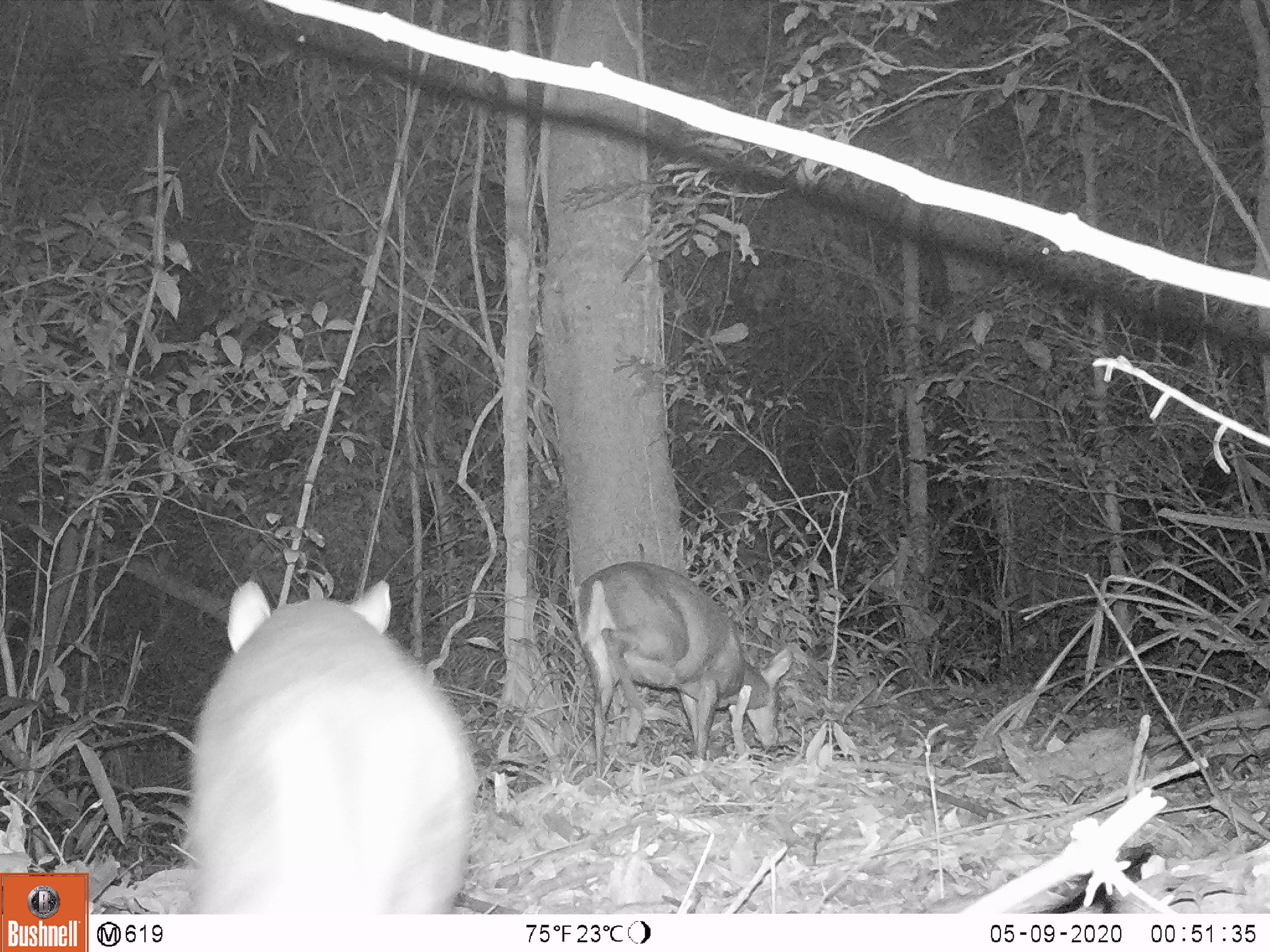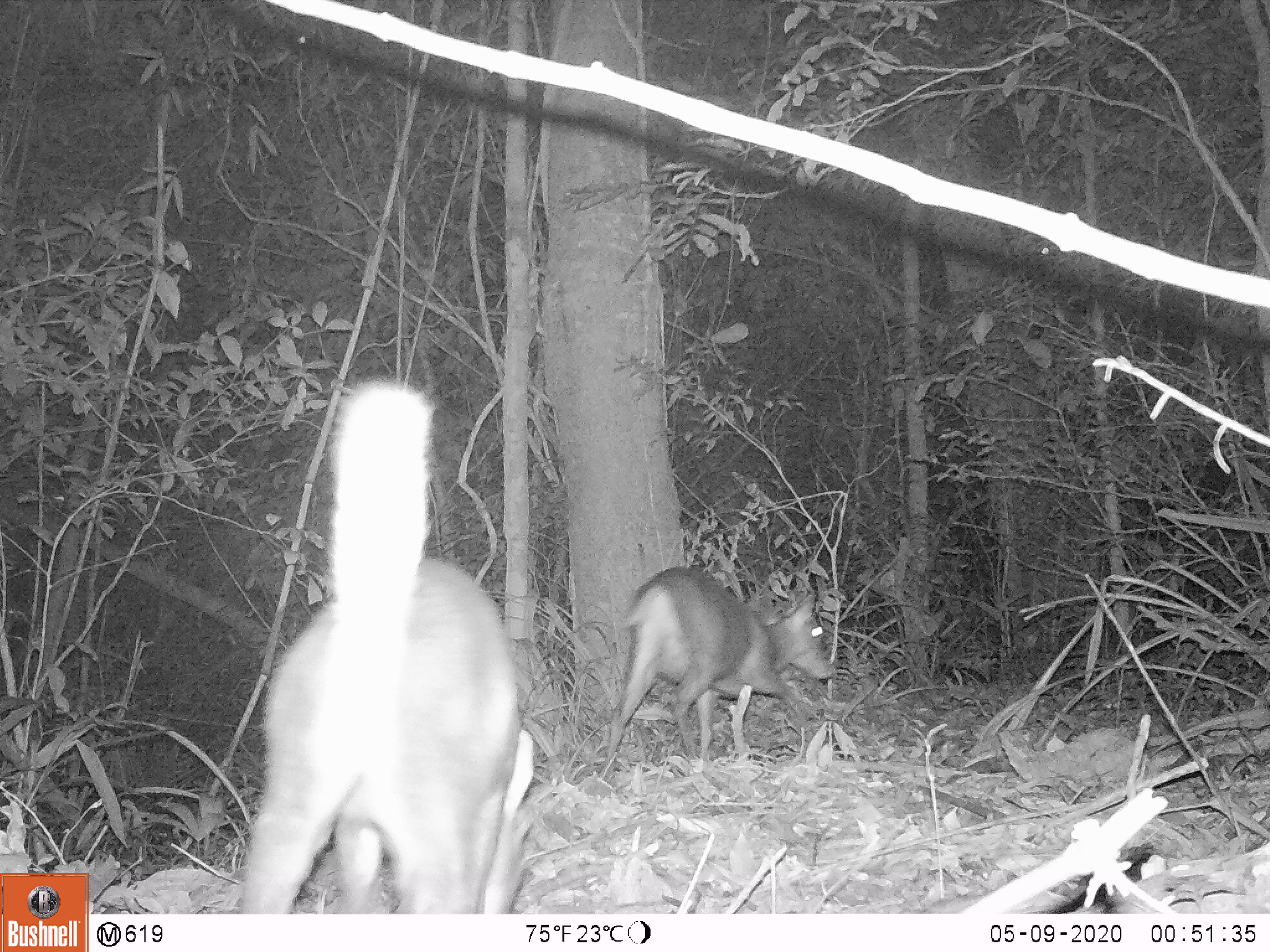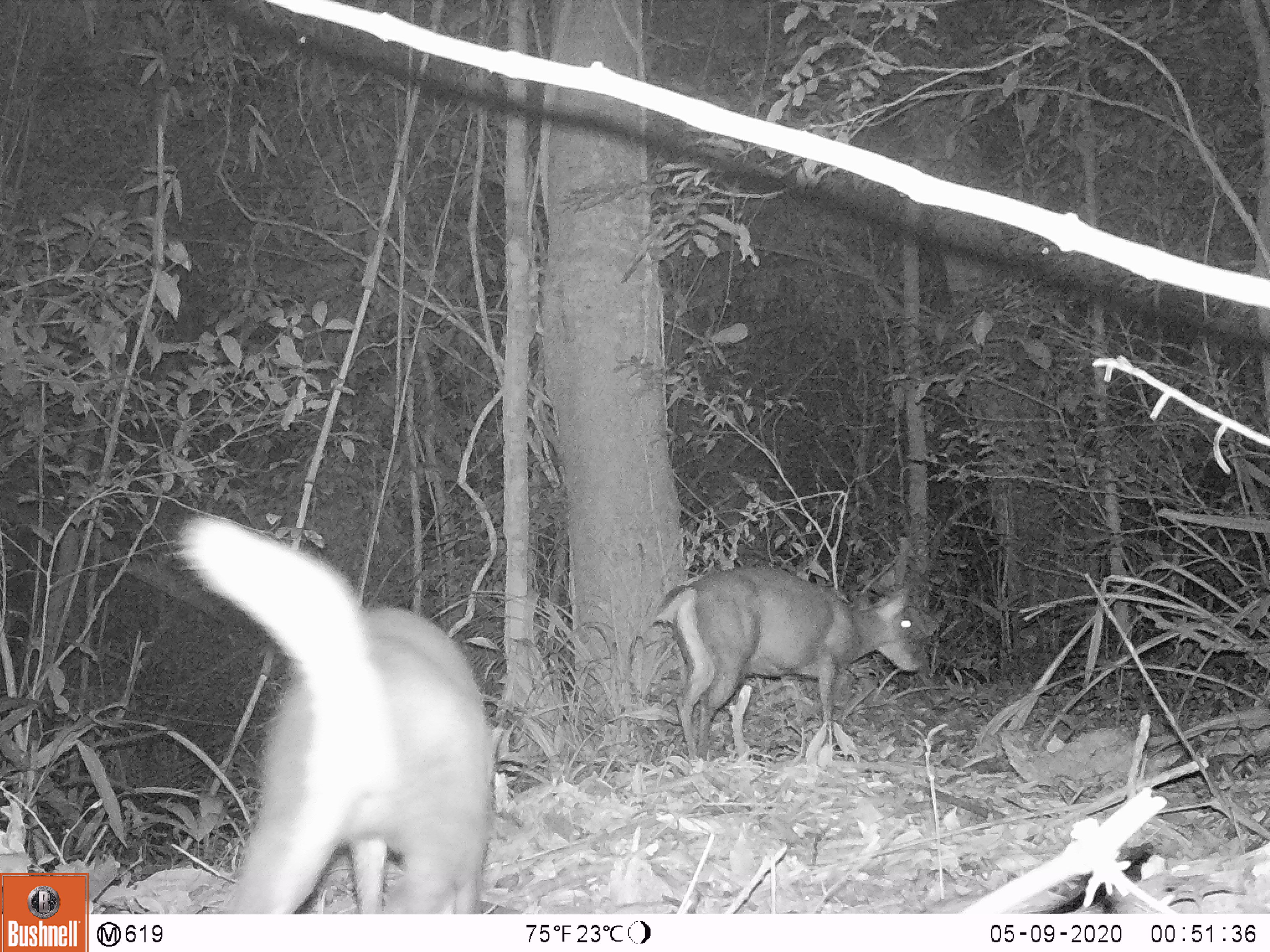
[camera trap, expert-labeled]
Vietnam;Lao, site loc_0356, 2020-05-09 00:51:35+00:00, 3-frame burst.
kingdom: Animalia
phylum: Chordata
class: Mammalia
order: Artiodactyla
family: Cervidae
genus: Muntiacus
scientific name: Muntiacus rooseveltorum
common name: roosevelt's muntjac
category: roosevelts muntjac group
Roosevelts muntjac group (roosevelt's muntjac) (Muntiacus rooseveltorum). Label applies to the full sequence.